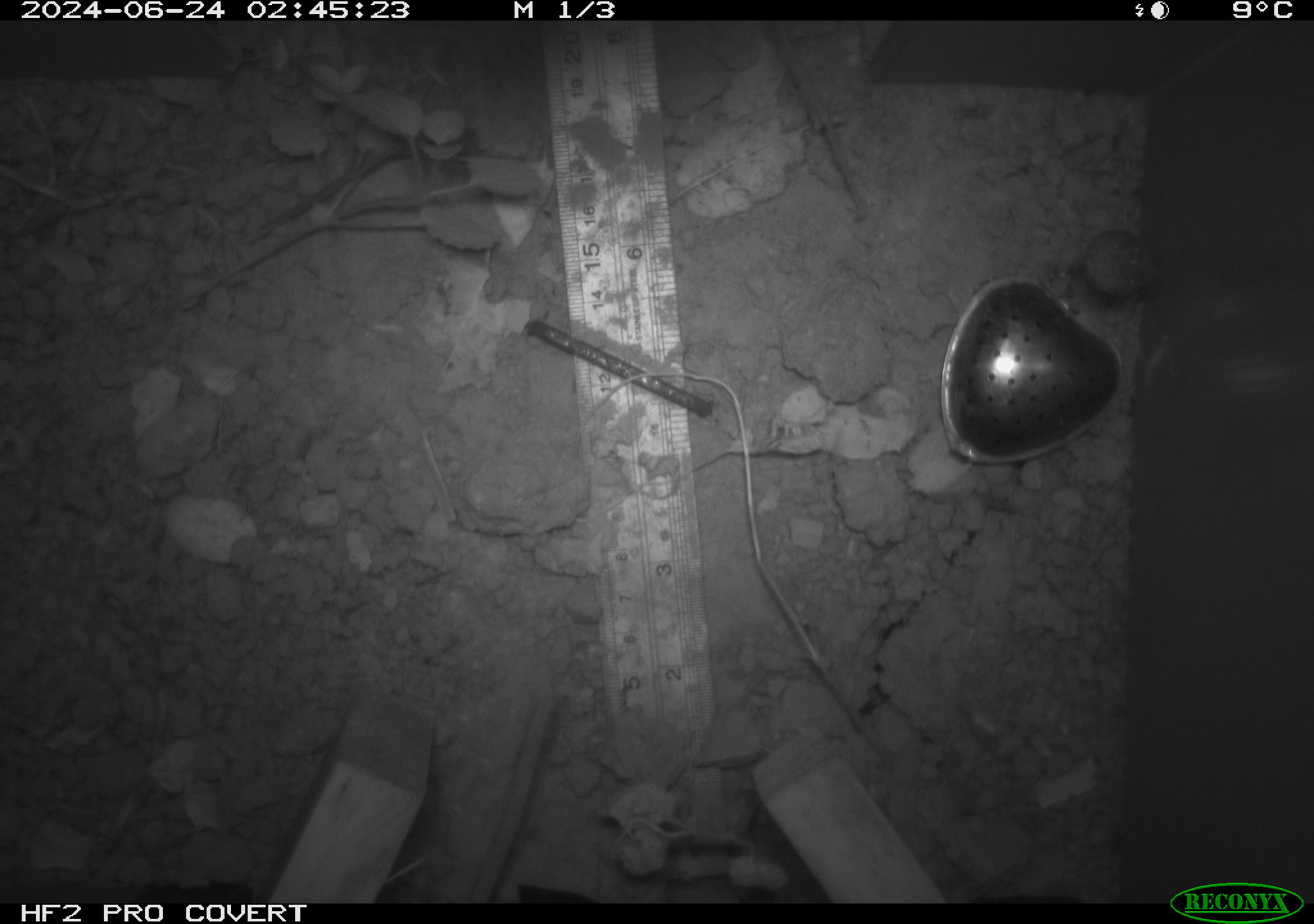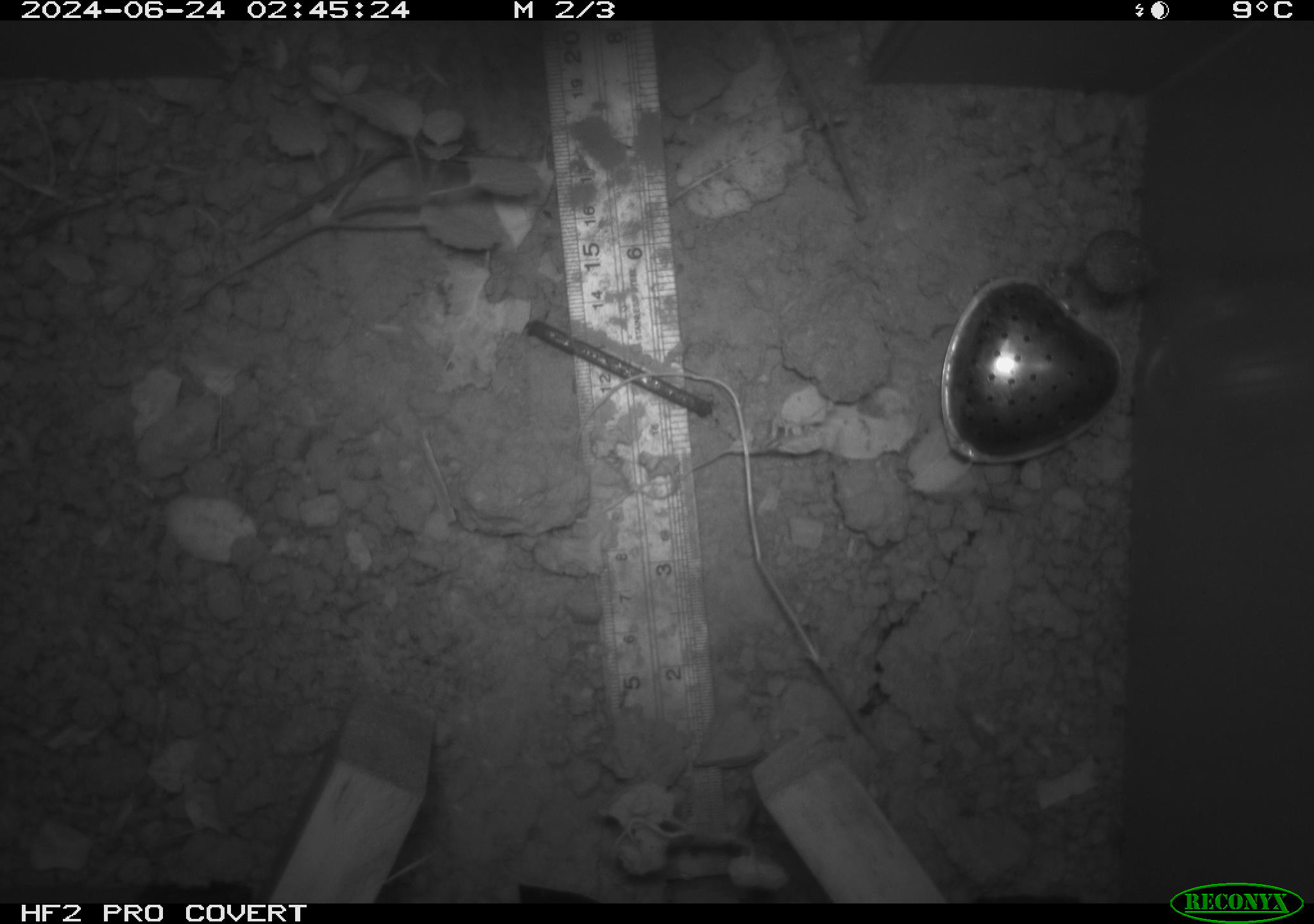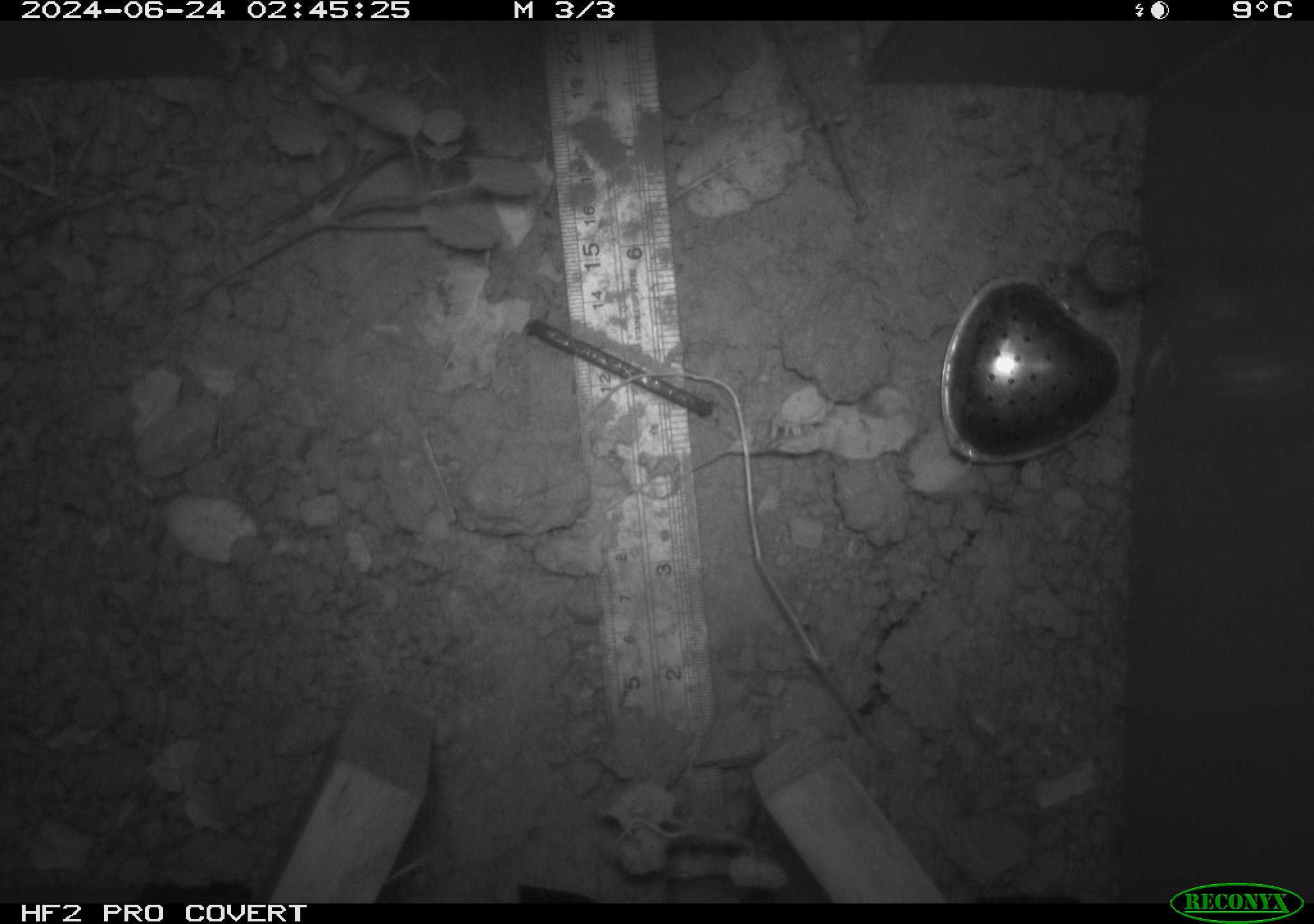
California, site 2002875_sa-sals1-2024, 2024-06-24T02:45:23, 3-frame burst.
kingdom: Animalia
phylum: Chordata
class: Mammalia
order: Rodentia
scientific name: Rodentia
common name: rodent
Rodent (Rodentia).